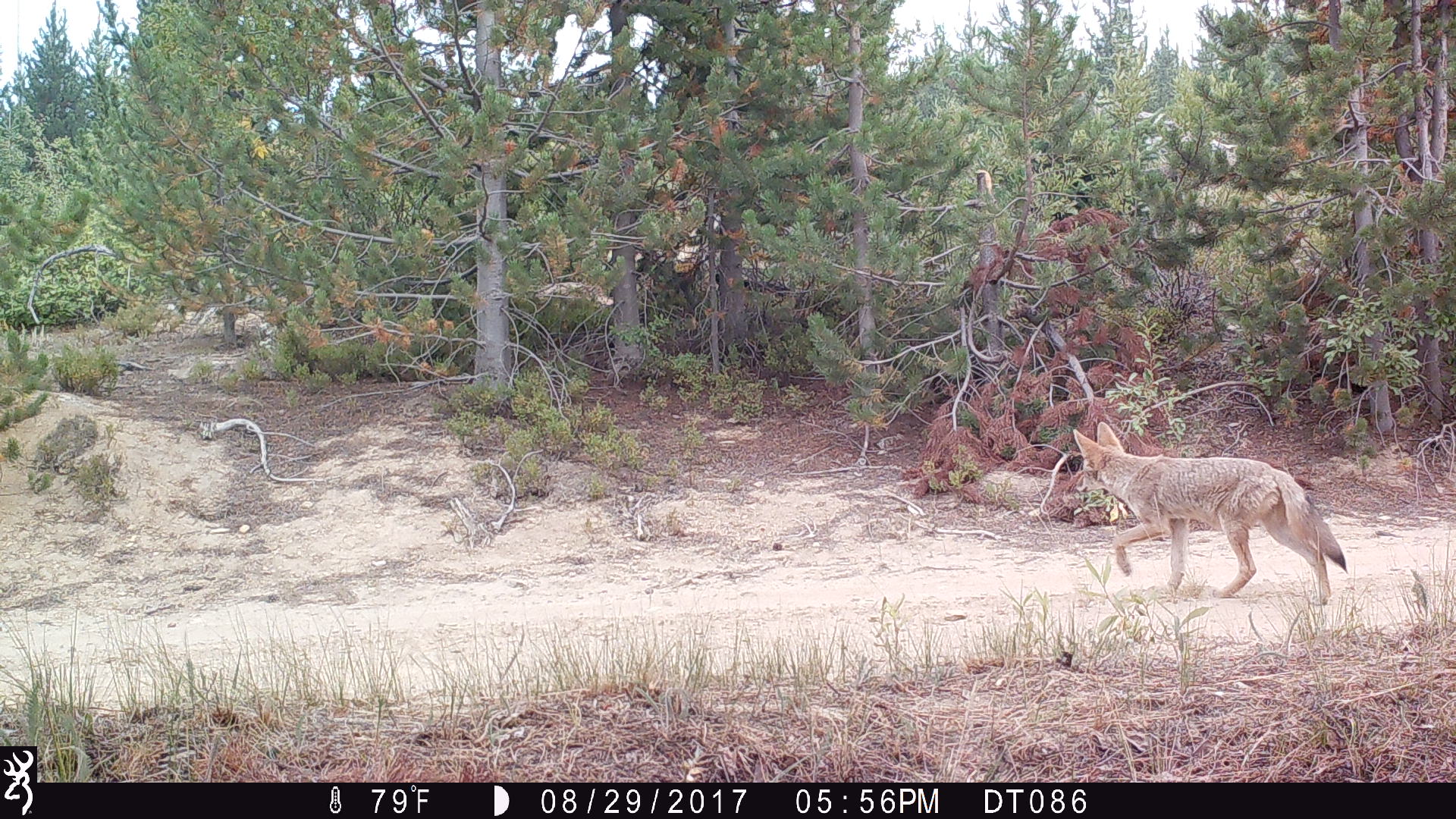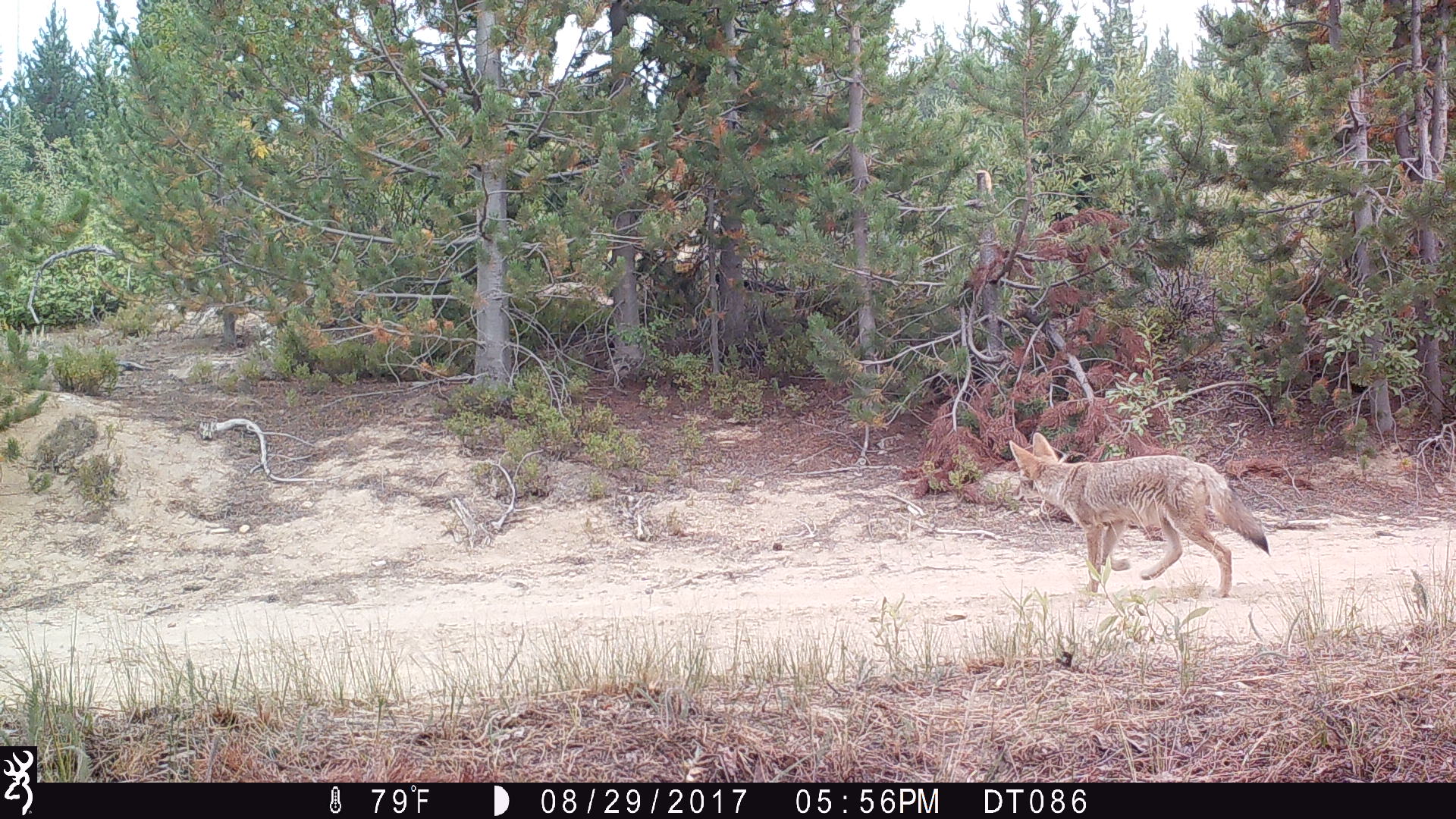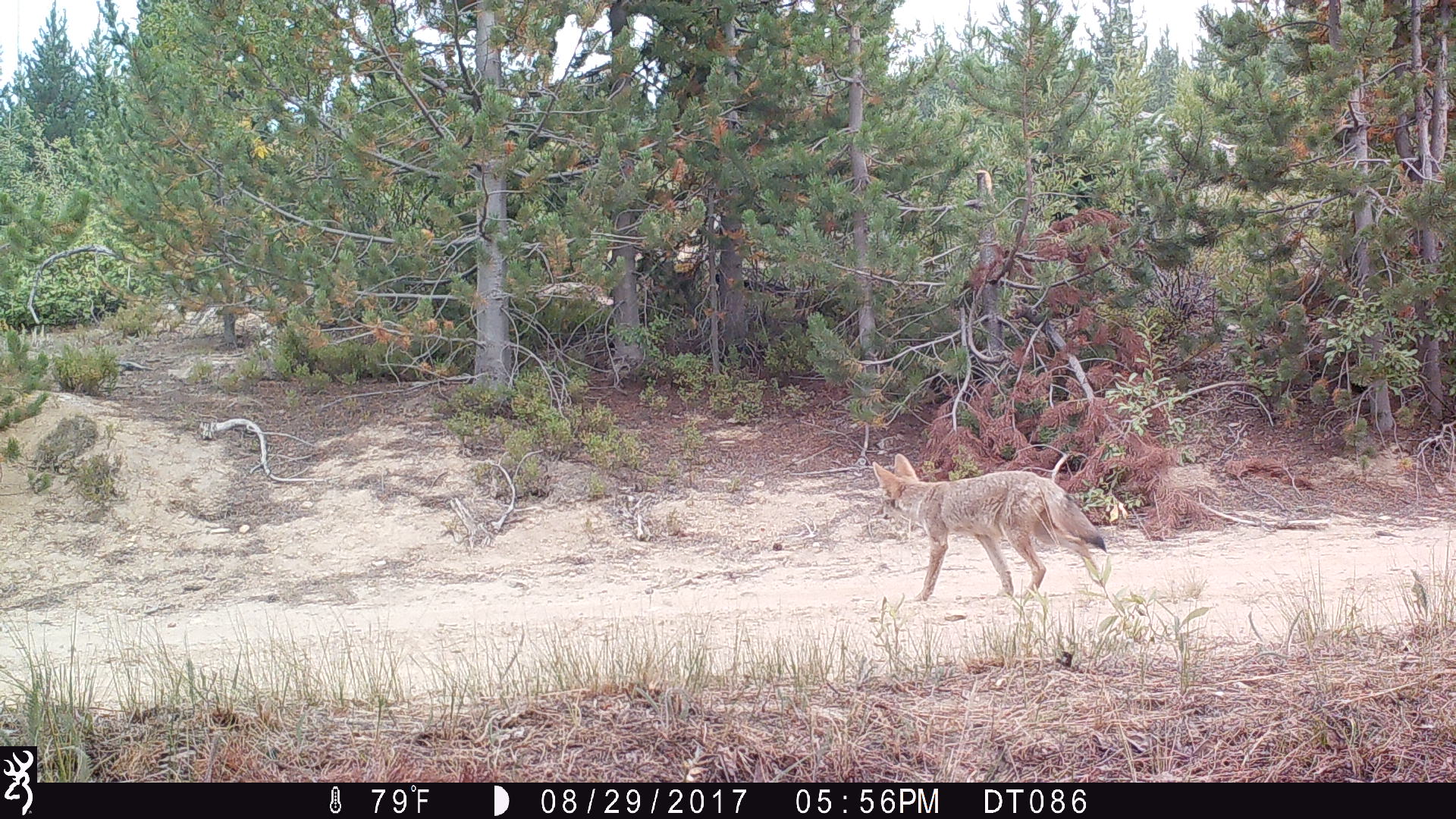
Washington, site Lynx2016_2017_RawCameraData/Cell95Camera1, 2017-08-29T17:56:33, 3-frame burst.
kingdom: Animalia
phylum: Chordata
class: Mammalia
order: Carnivora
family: Canidae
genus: Canis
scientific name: Canis latrans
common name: coyote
Canis latrans (coyote). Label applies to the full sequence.